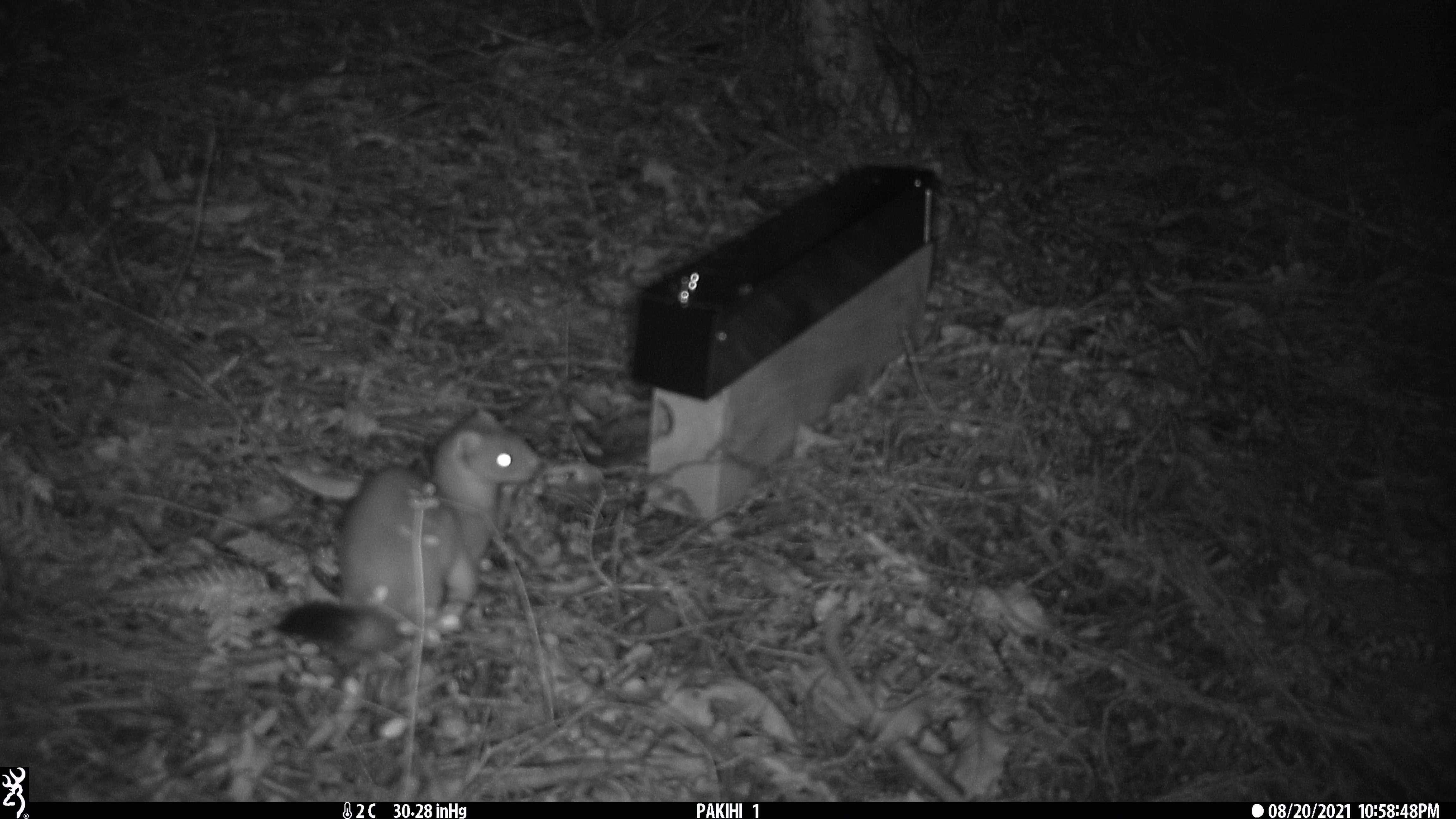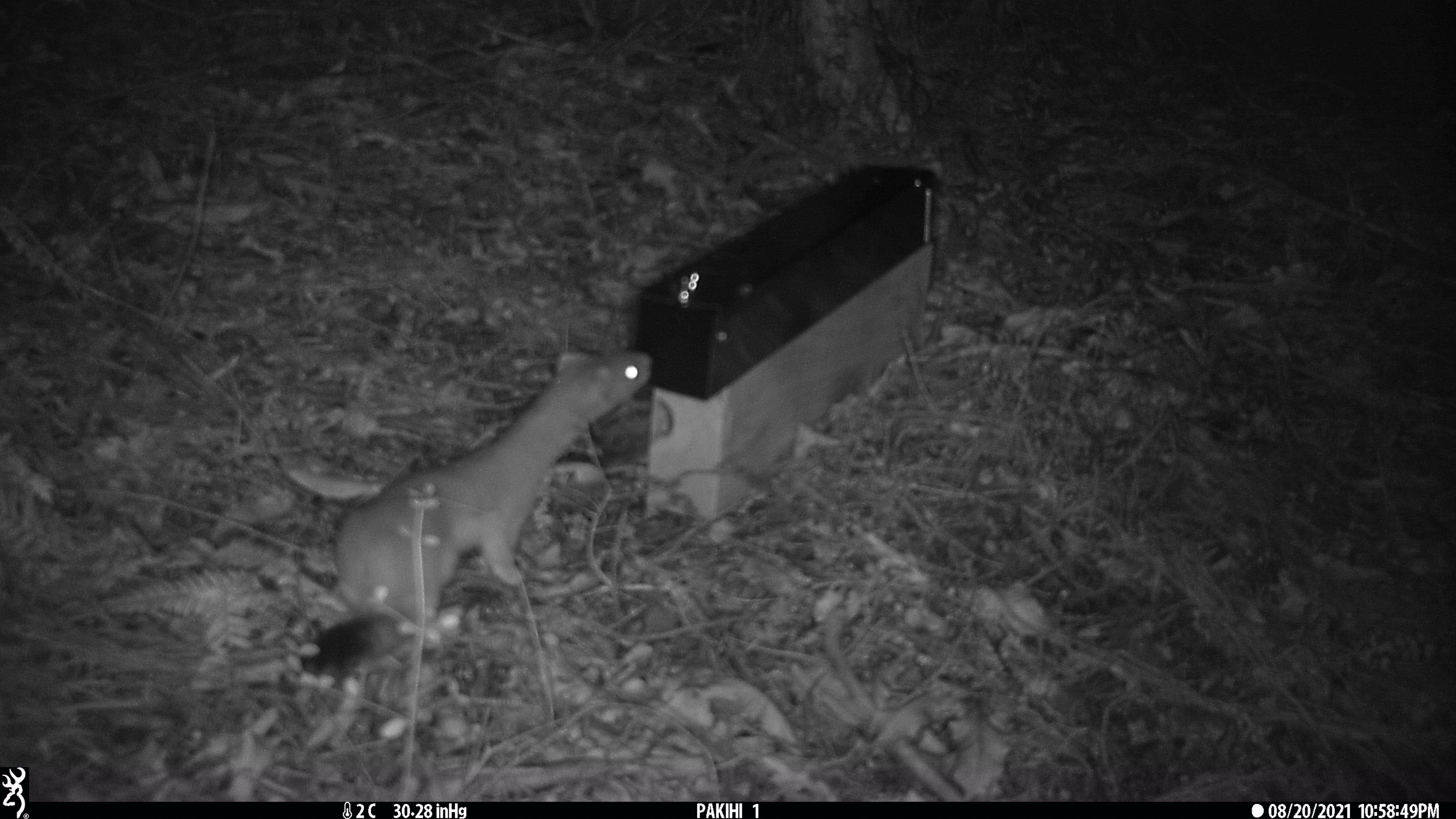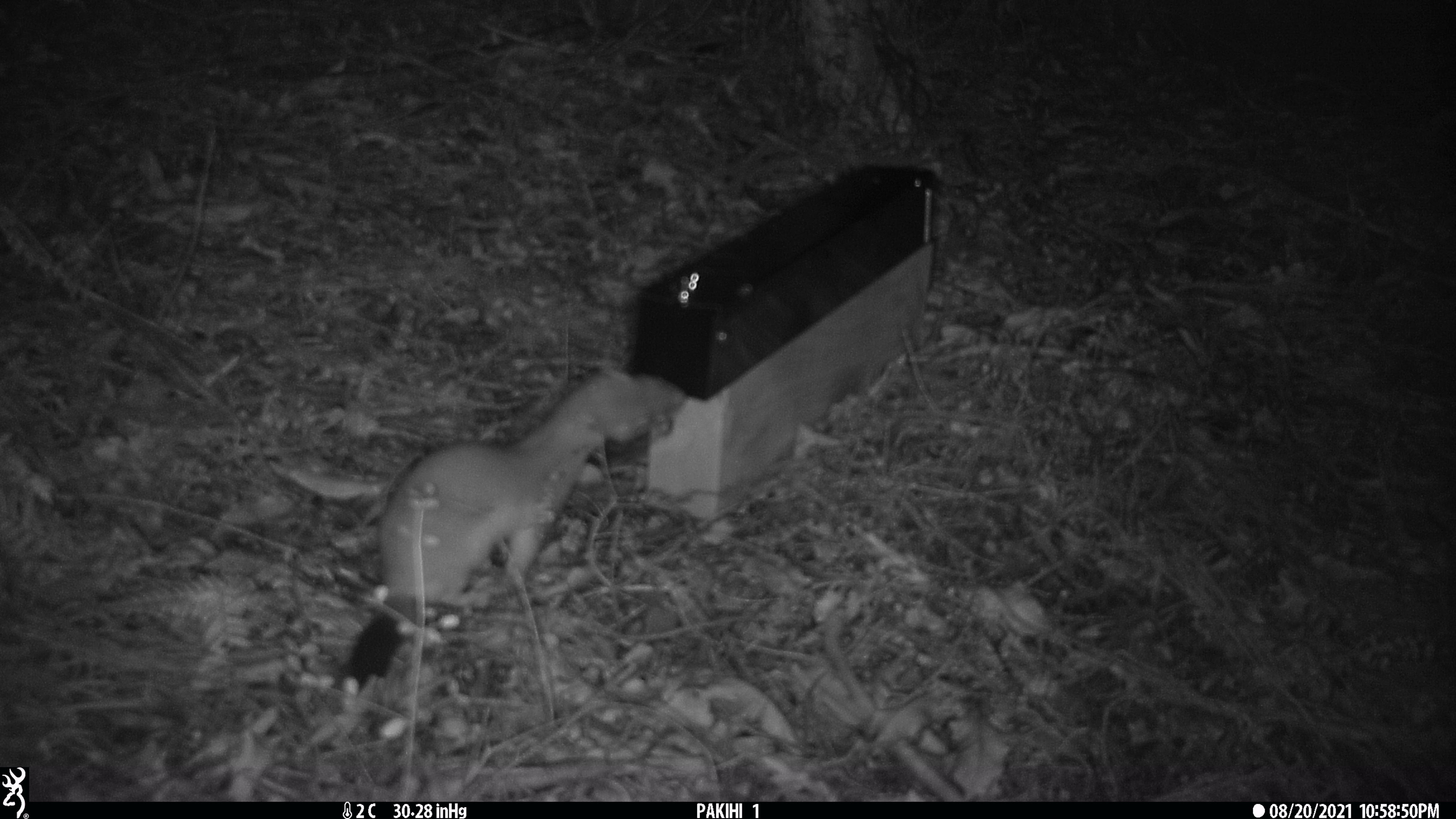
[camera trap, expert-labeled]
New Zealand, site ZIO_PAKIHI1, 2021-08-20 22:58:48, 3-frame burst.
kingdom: Animalia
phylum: Chordata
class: Mammalia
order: Carnivora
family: Mustelidae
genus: Mustela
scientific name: Mustela erminea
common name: stoat